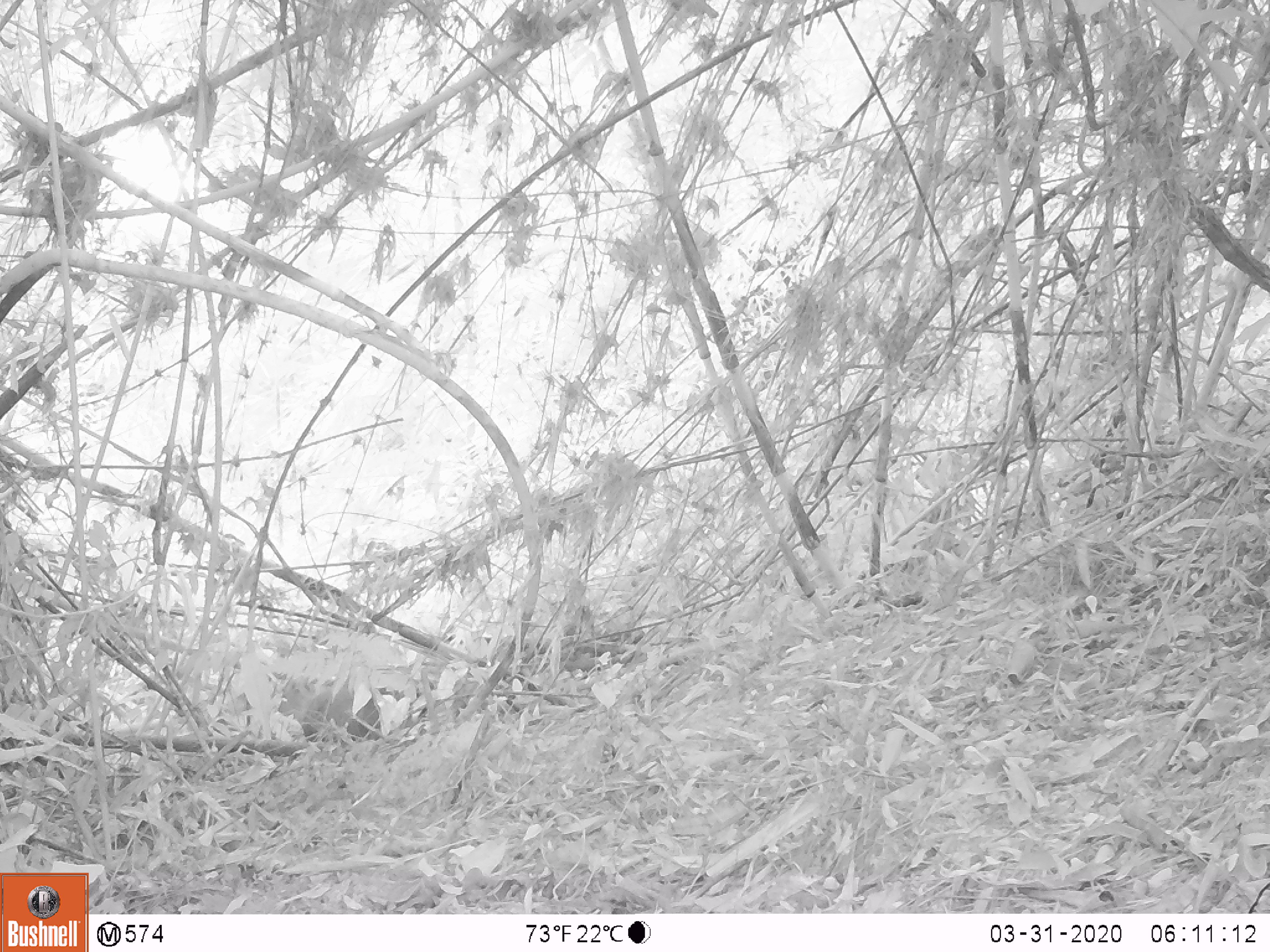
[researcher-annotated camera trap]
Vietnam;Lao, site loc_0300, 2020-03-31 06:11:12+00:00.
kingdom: Animalia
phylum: Chordata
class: Mammalia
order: Artiodactyla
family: Cervidae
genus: Muntiacus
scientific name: Muntiacus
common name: muntjacs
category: unidentified muntjac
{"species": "unidentified muntjac (muntjacs) (Muntiacus)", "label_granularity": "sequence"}